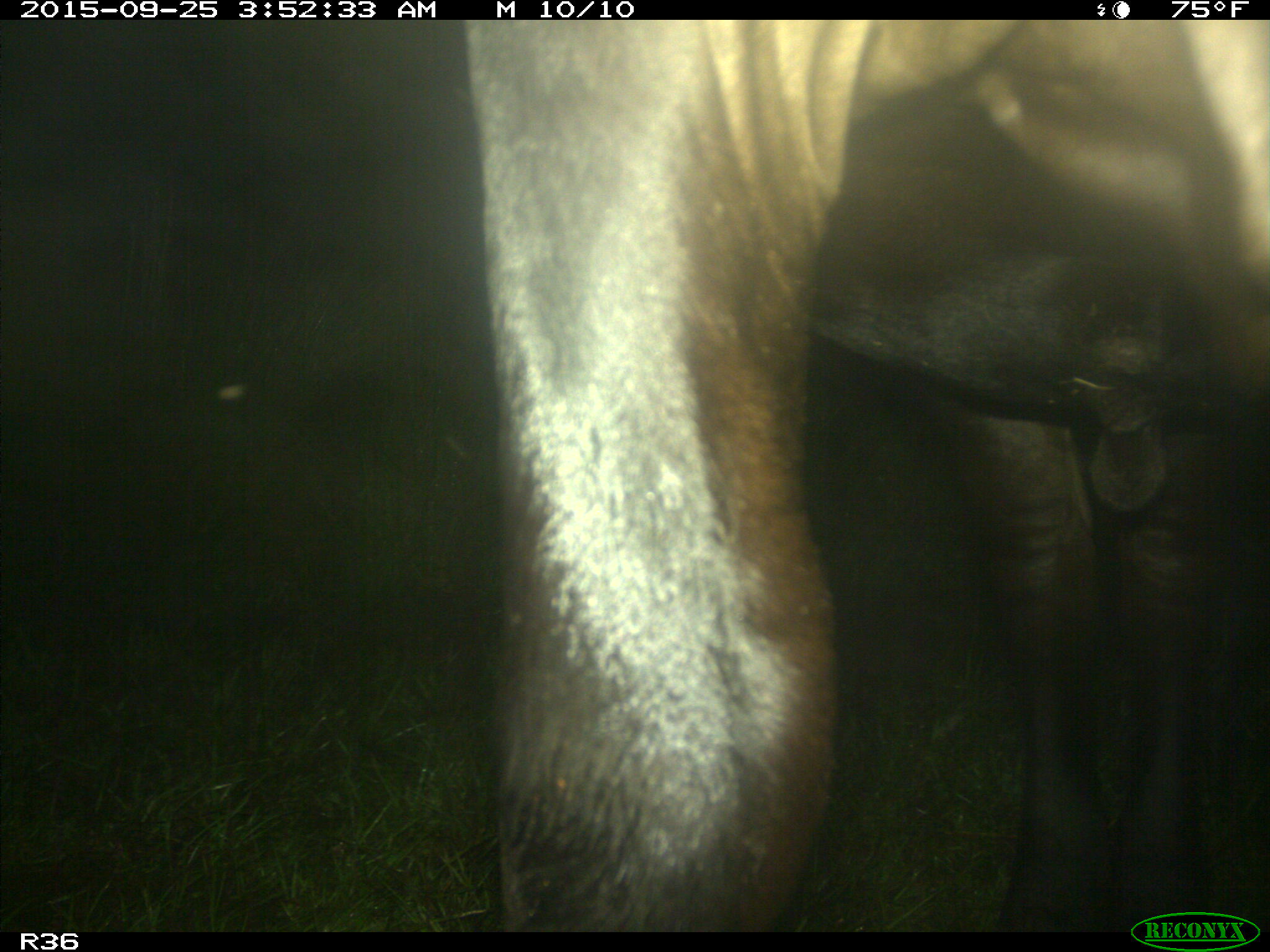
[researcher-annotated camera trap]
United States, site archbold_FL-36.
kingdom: Animalia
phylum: Chordata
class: Mammalia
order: Artiodactyla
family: Bovidae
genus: Bos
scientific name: Bos taurus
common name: domestic cow